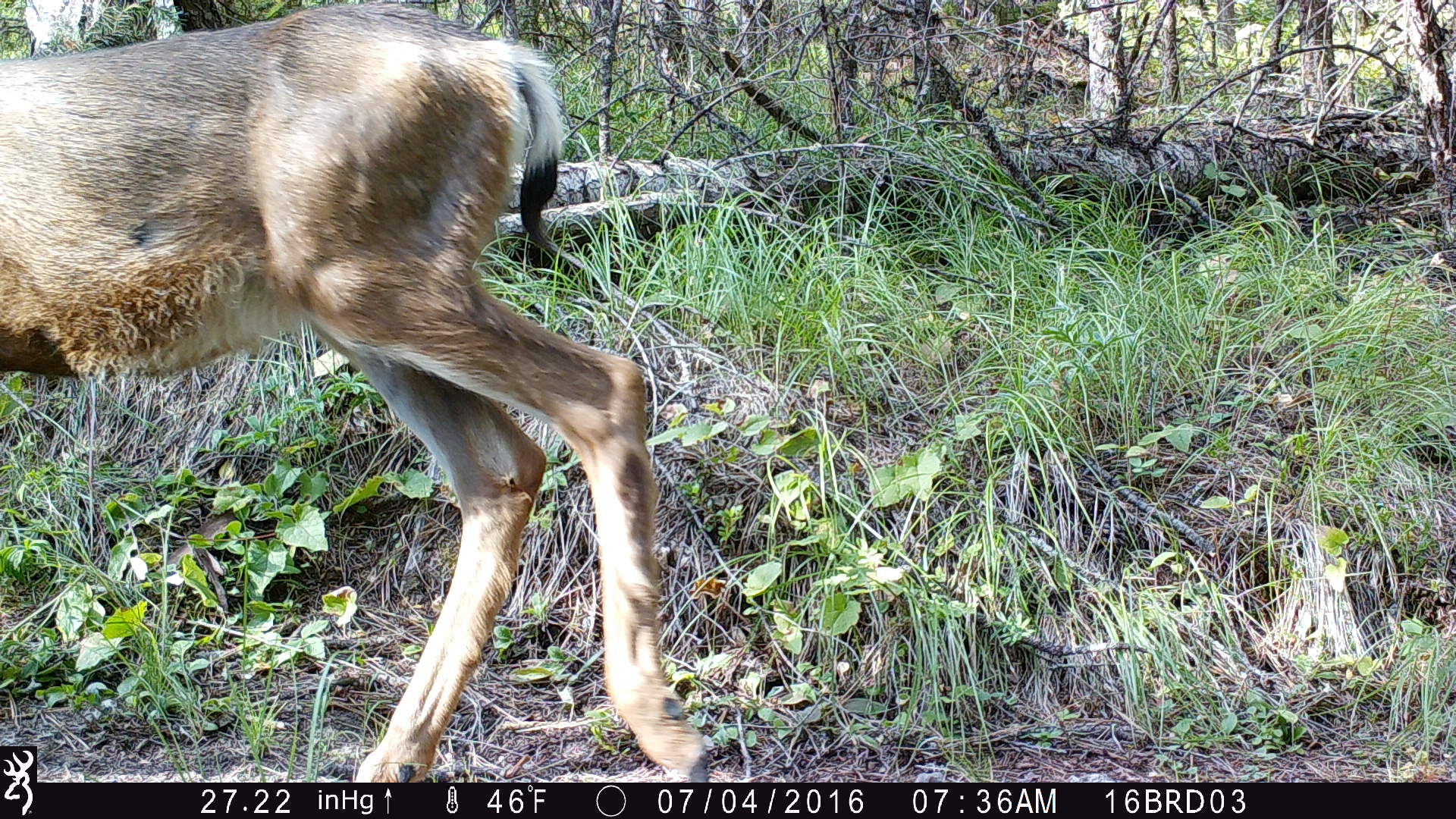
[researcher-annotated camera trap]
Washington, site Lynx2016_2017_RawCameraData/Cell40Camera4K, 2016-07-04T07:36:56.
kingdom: Animalia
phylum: Chordata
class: Mammalia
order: Artiodactyla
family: Cervidae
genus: Odocoileus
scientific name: Odocoileus hemionus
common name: mule deer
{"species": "Odocoileus hemionus (mule deer)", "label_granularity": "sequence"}